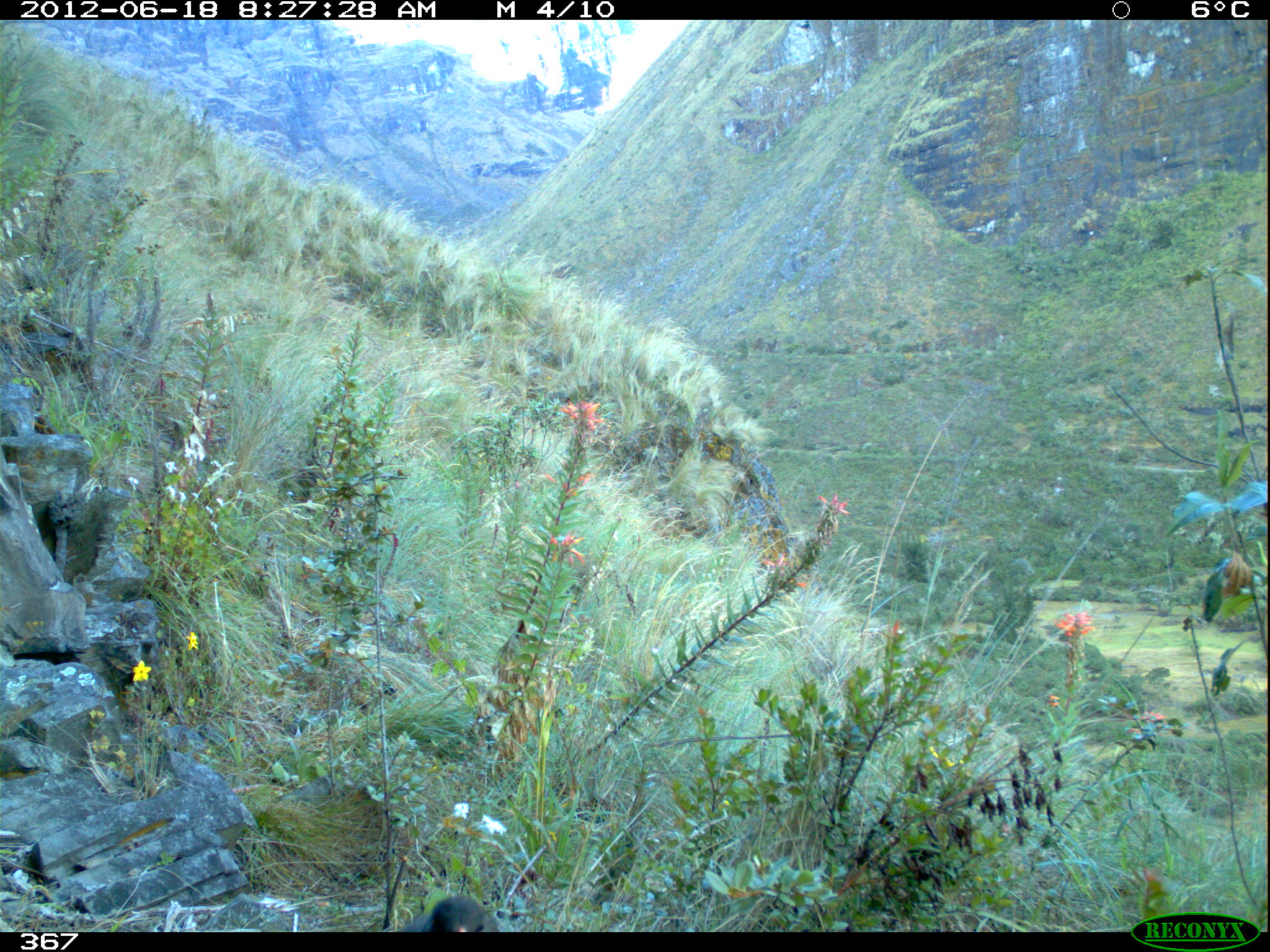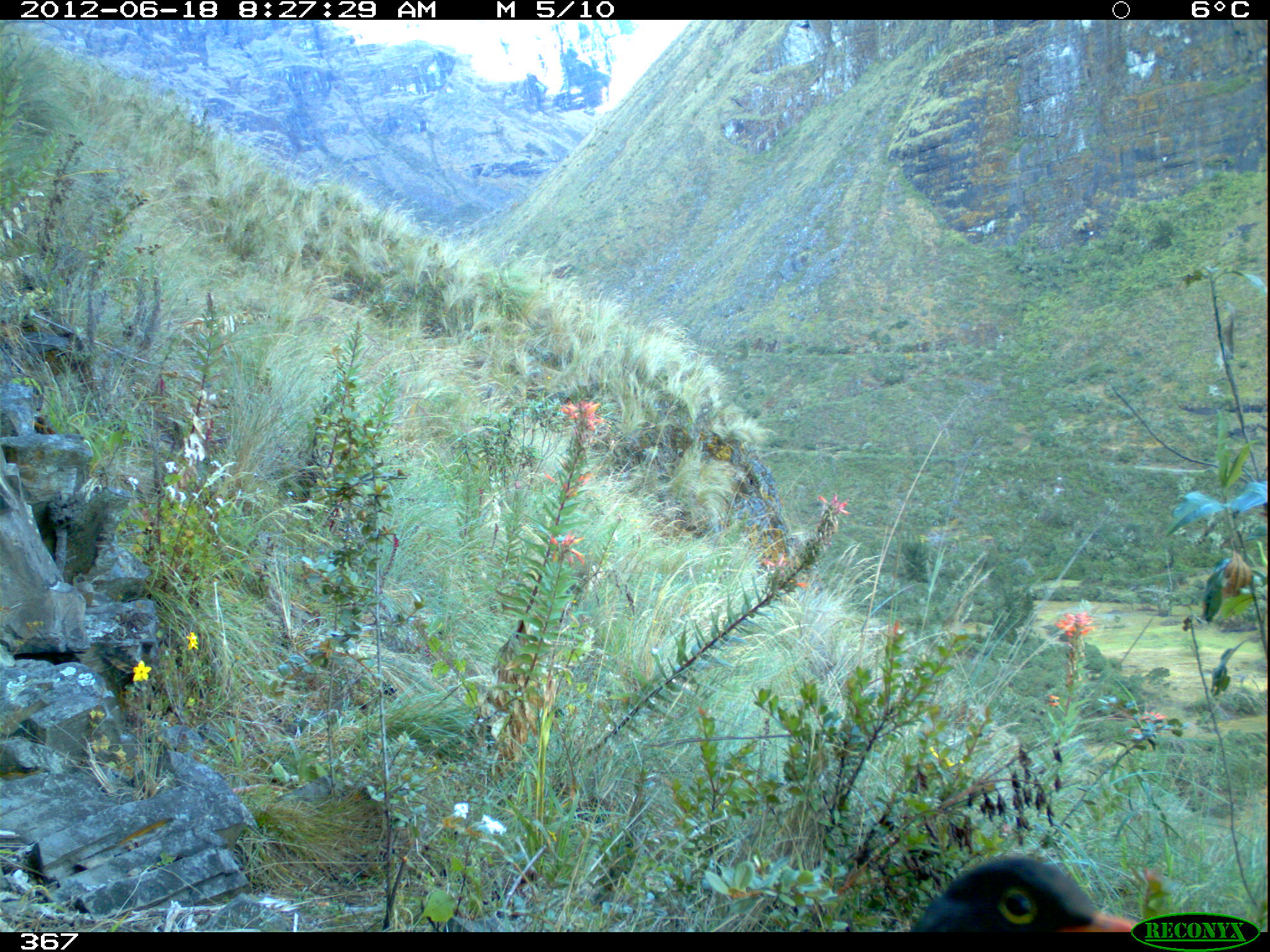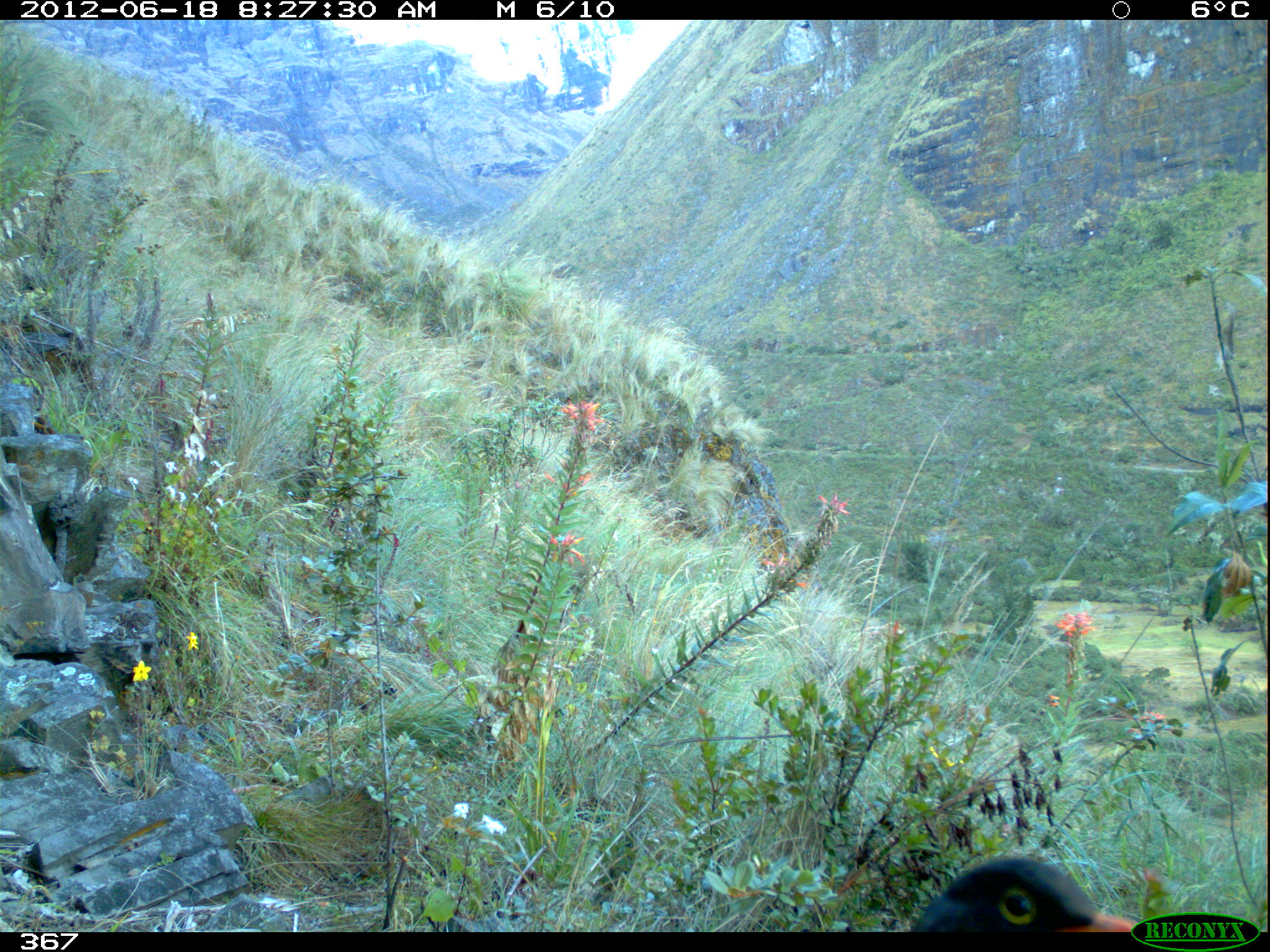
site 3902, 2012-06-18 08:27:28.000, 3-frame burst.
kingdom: Animalia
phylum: Chordata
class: Aves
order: Passeriformes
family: Turdidae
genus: Turdus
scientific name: Turdus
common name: true thrushes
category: turdus sp